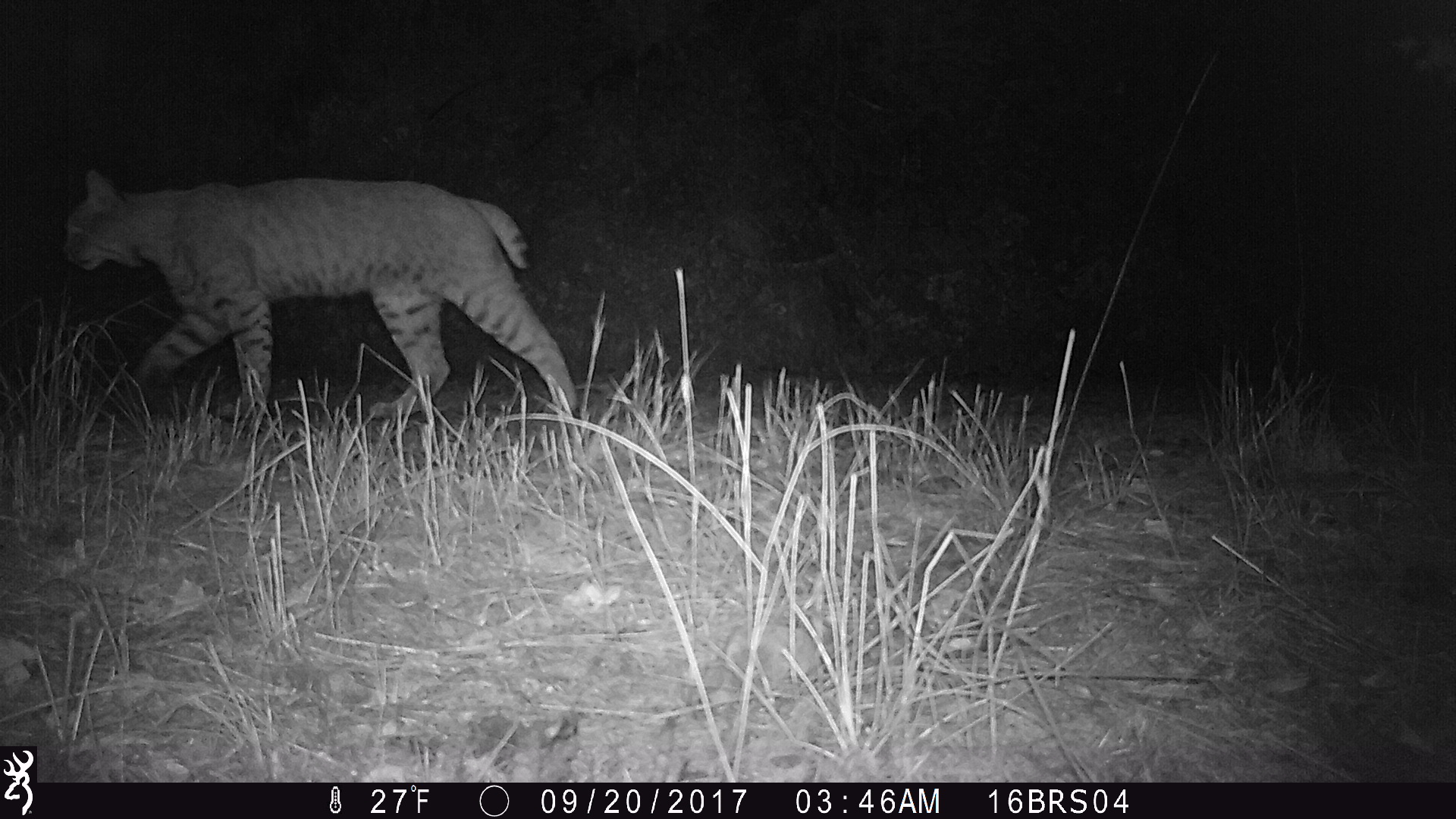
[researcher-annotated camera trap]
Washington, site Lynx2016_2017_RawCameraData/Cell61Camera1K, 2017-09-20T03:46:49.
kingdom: Animalia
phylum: Chordata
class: Mammalia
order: Carnivora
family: Felidae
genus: Lynx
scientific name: Lynx rufus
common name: bobcat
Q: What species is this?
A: Lynx rufus (bobcat).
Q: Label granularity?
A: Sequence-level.